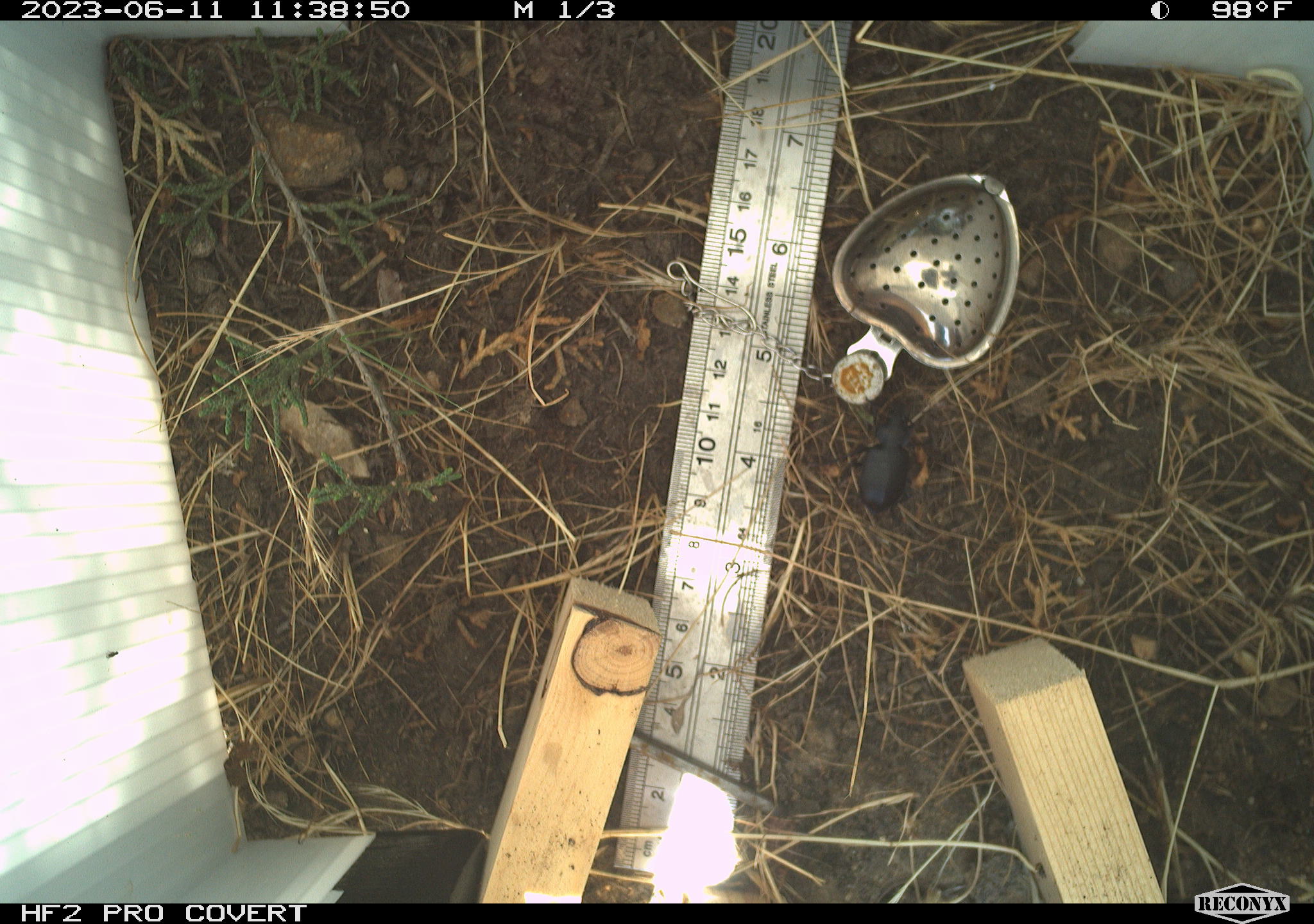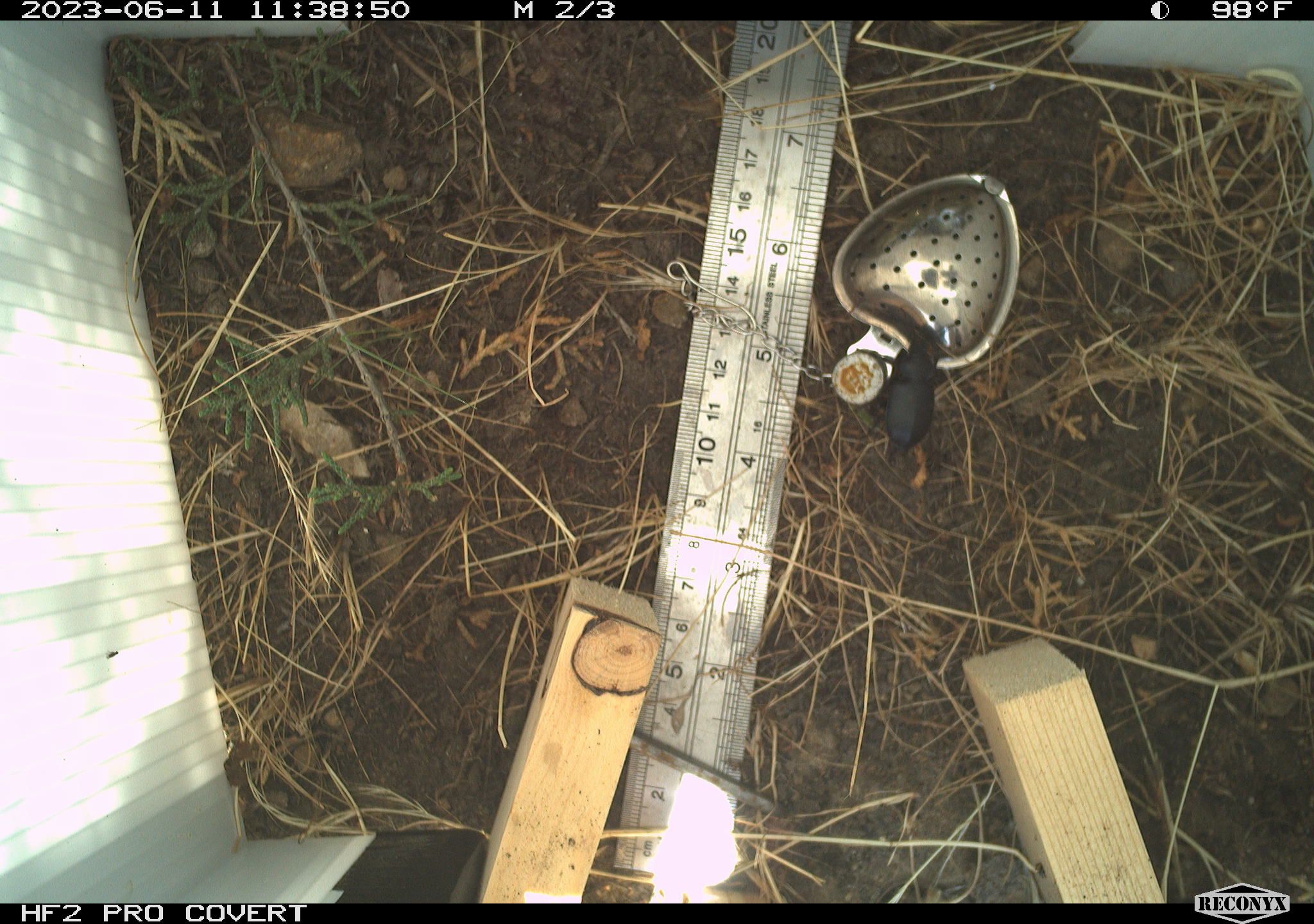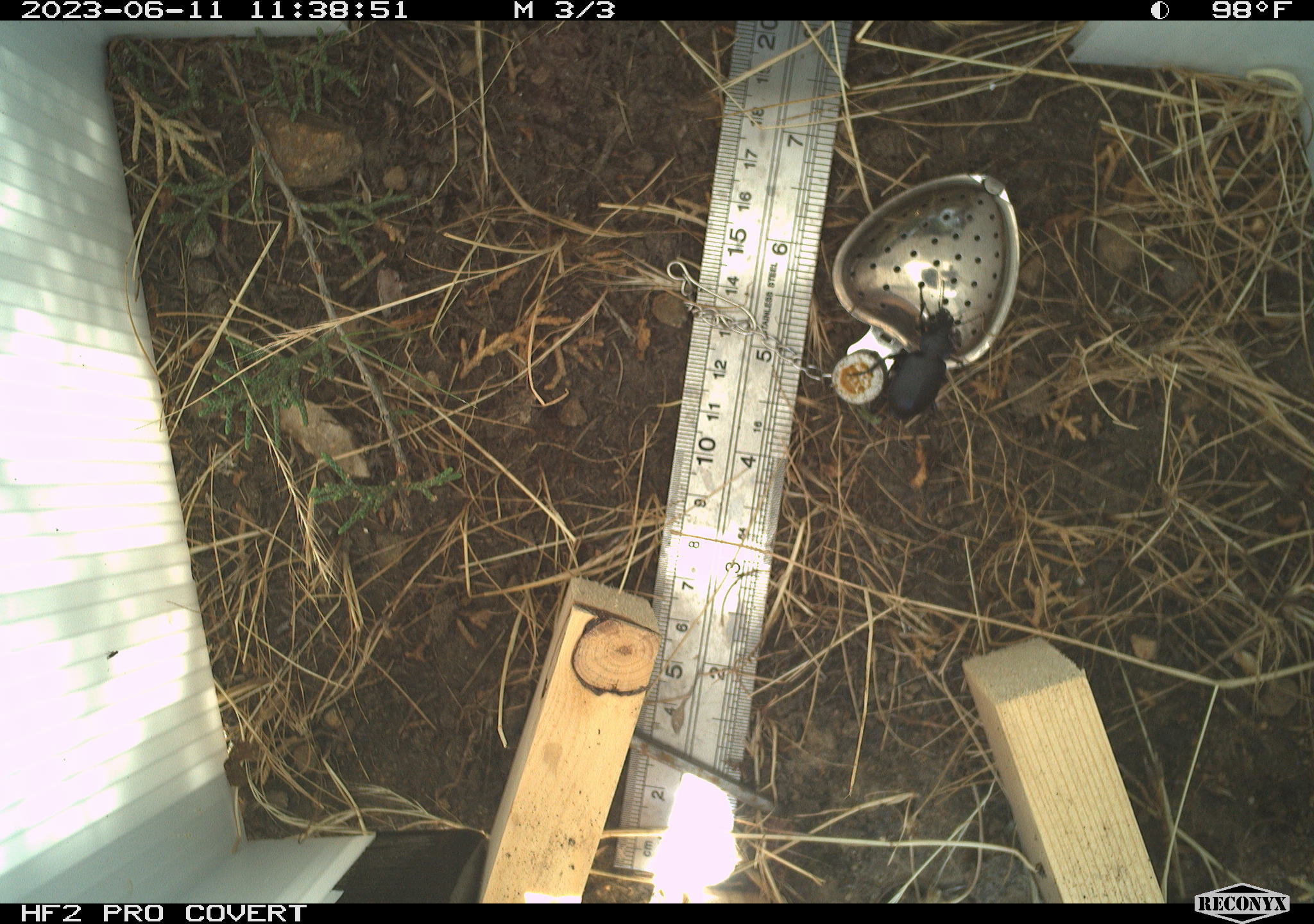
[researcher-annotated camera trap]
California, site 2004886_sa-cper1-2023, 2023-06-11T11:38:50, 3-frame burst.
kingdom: Animalia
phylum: Arthropoda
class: Insecta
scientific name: Insecta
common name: insect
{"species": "insect (Insecta)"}